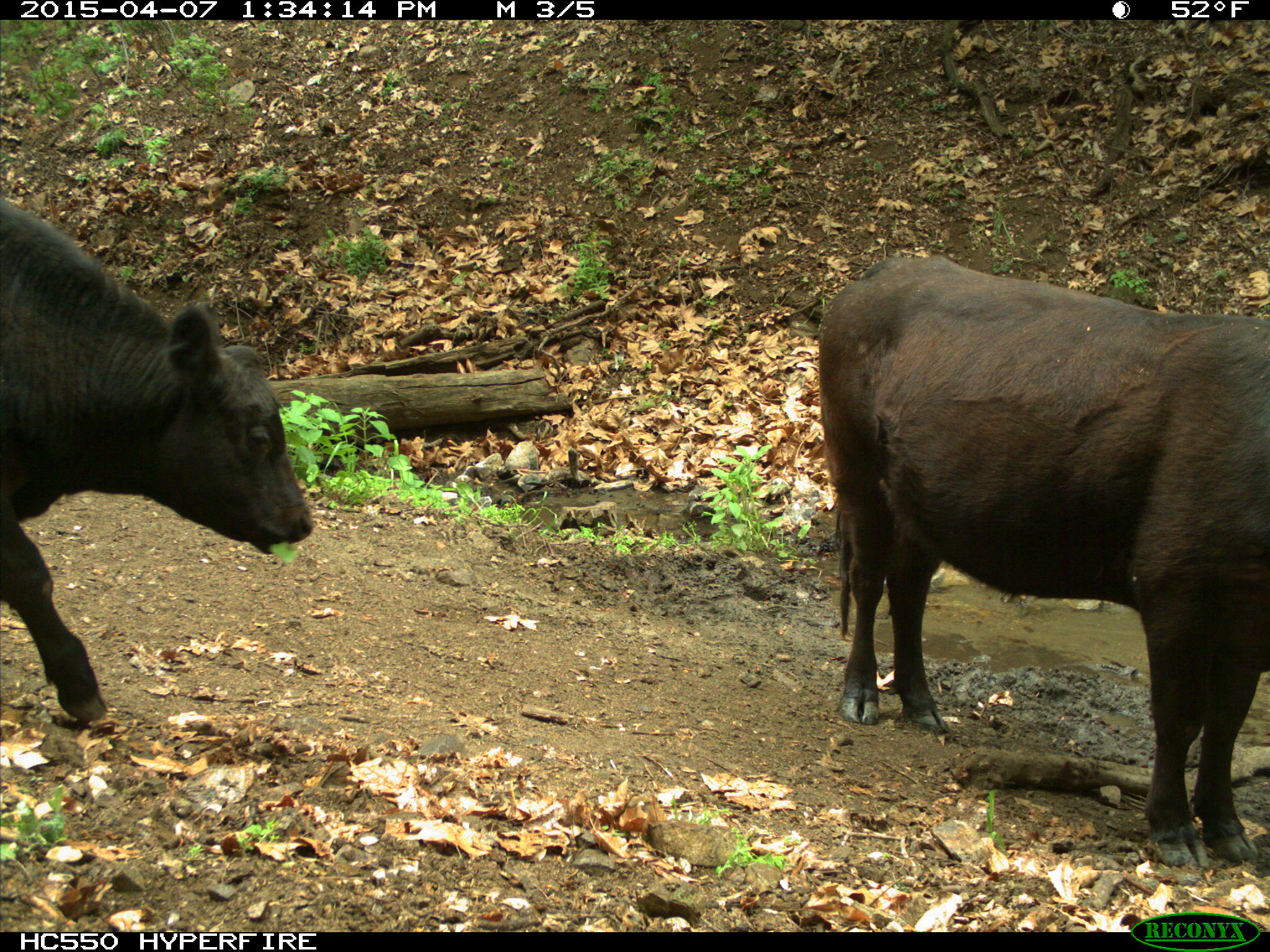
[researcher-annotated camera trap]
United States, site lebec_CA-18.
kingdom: Animalia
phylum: Chordata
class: Mammalia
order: Artiodactyla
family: Bovidae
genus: Bos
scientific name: Bos taurus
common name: domestic cow